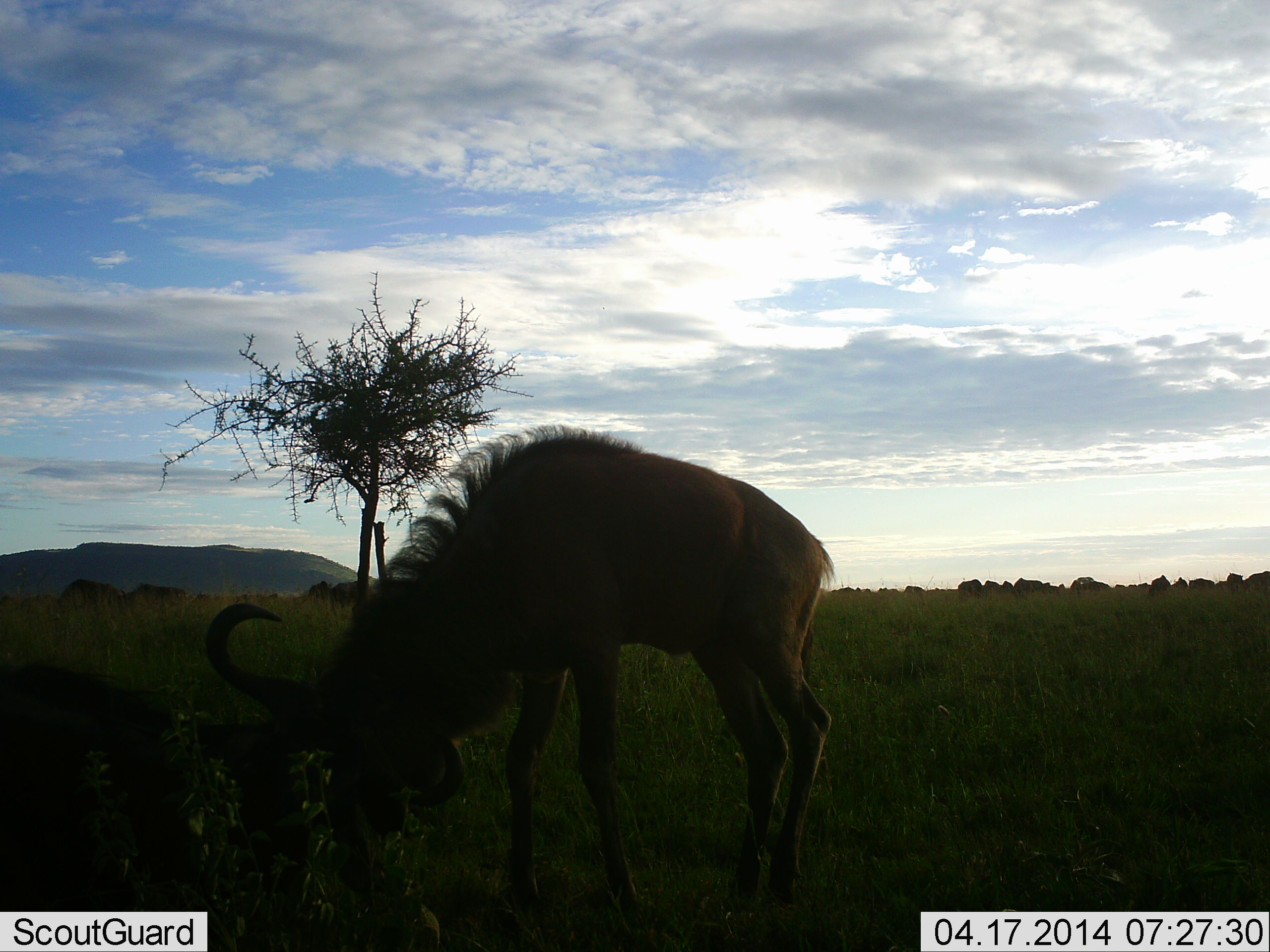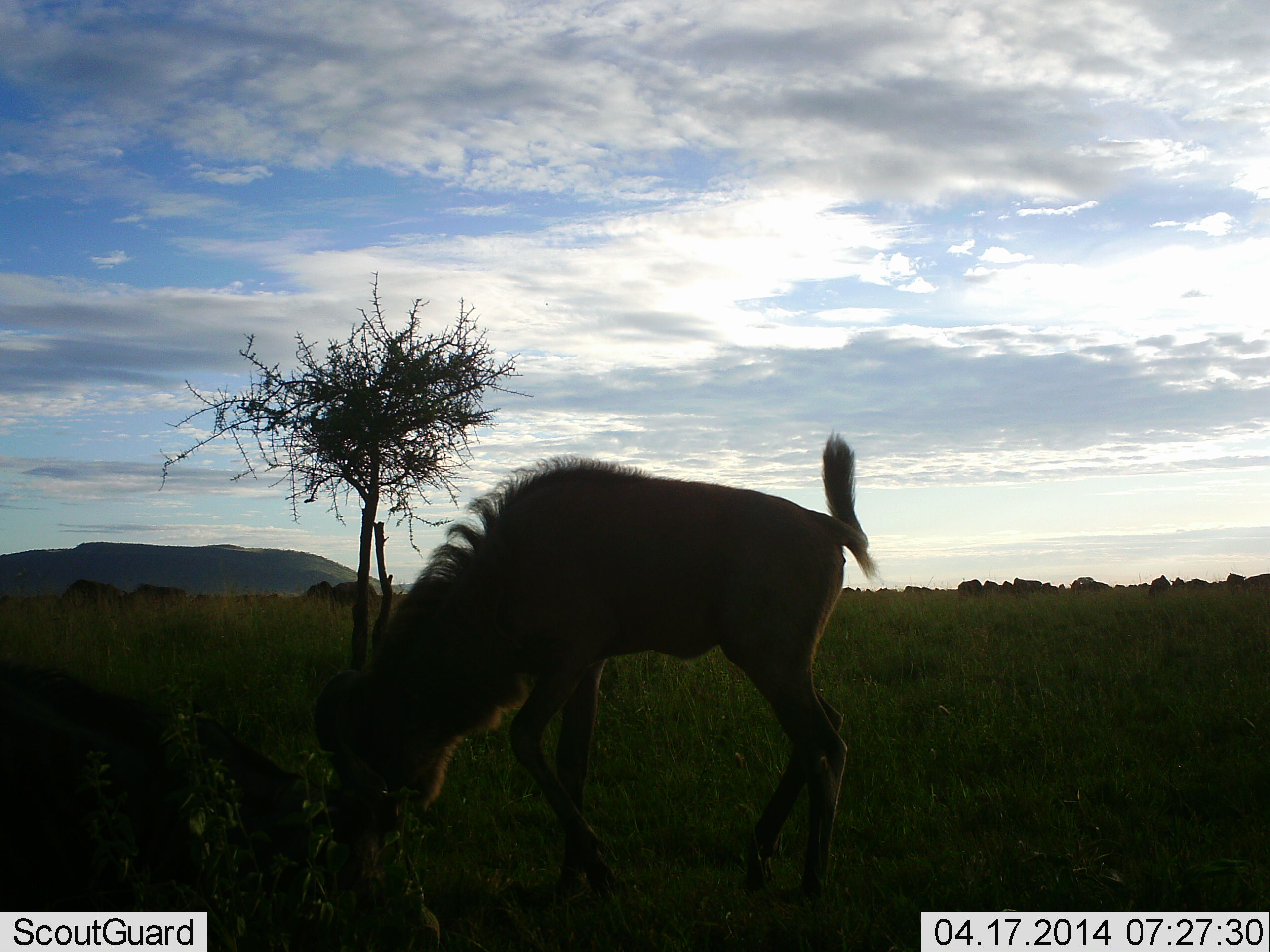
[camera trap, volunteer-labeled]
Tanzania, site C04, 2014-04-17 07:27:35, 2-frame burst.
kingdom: Animalia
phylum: Chordata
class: Mammalia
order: Artiodactyla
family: Bovidae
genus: Connochaetes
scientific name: Connochaetes taurinus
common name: blue wildebeest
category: wildebeest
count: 2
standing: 20%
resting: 20%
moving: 20%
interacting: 30%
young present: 30%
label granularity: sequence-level